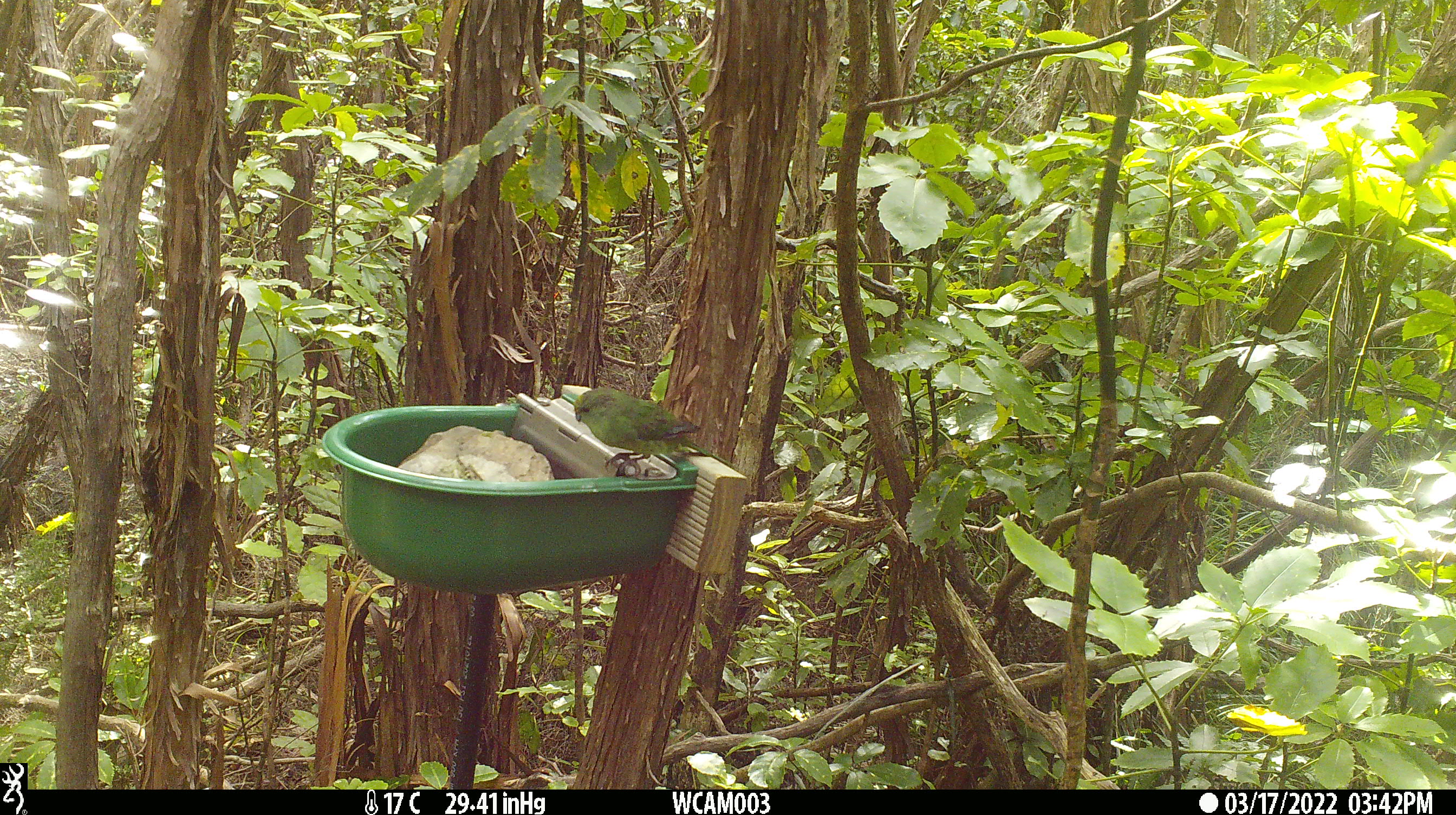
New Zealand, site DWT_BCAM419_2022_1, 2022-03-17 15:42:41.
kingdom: Animalia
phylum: Chordata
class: Aves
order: Psittaciformes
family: Psittaculidae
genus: Cyanoramphus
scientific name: Cyanoramphus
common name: parakeet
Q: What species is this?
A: Parakeet (Cyanoramphus).